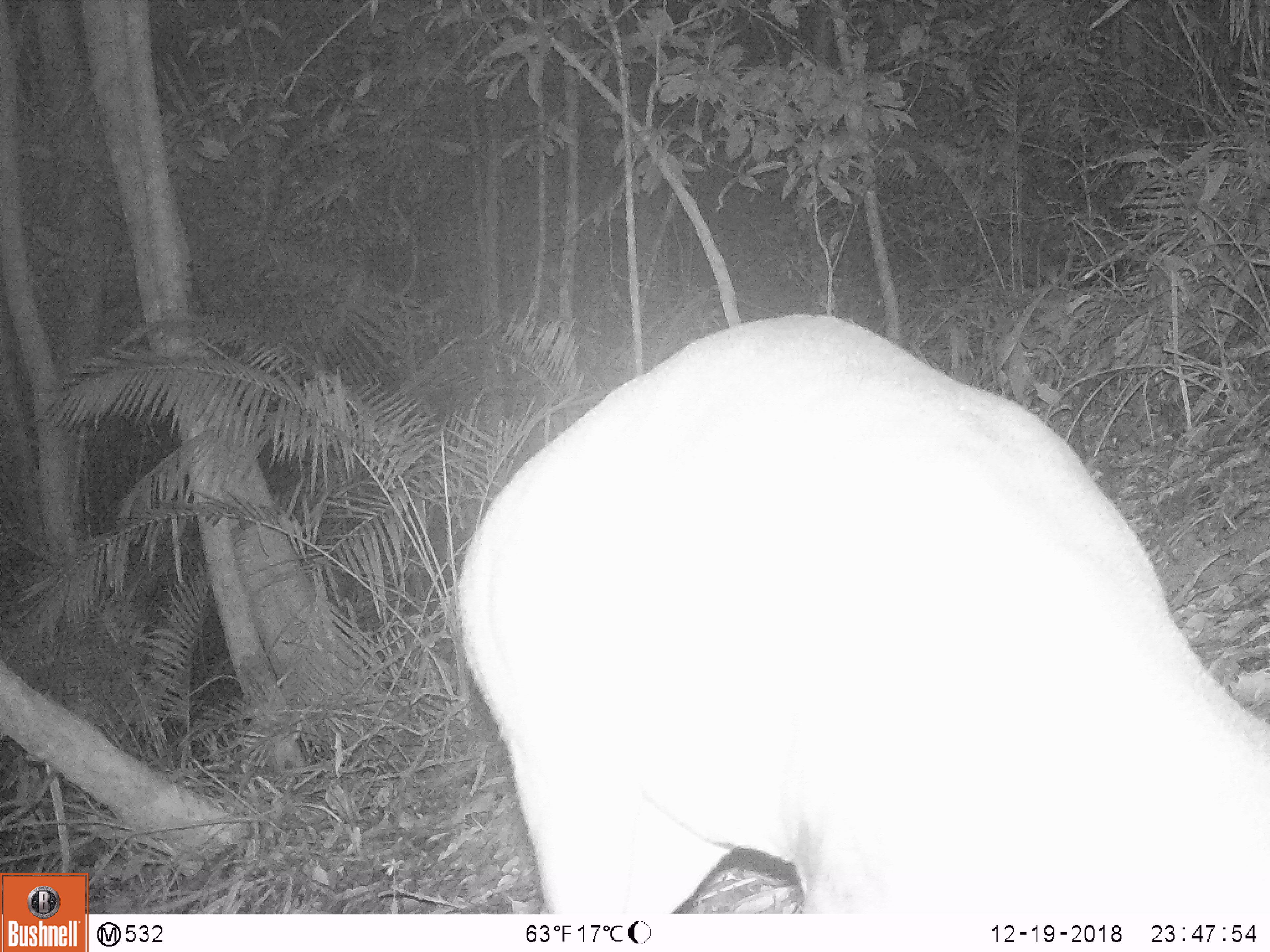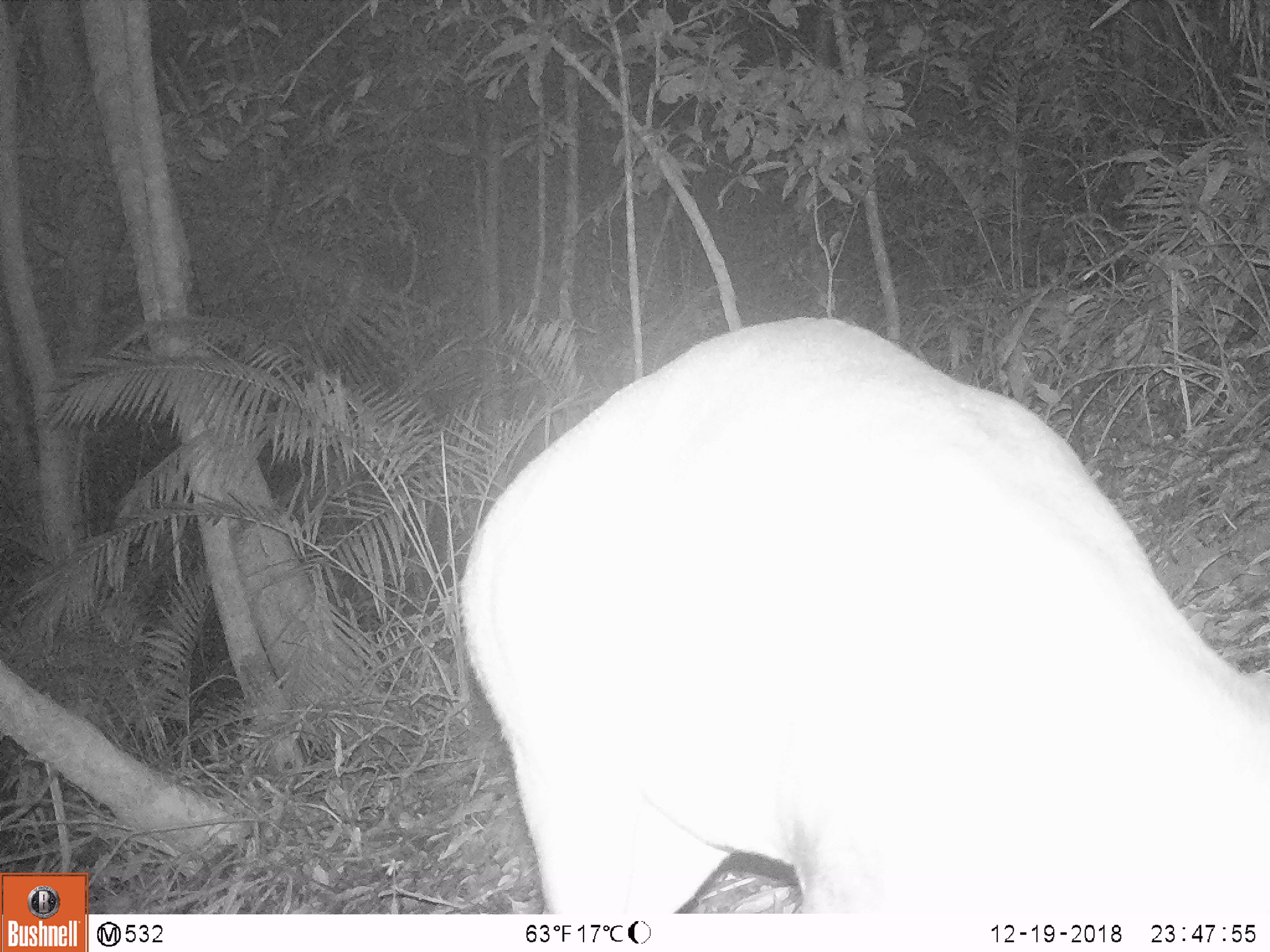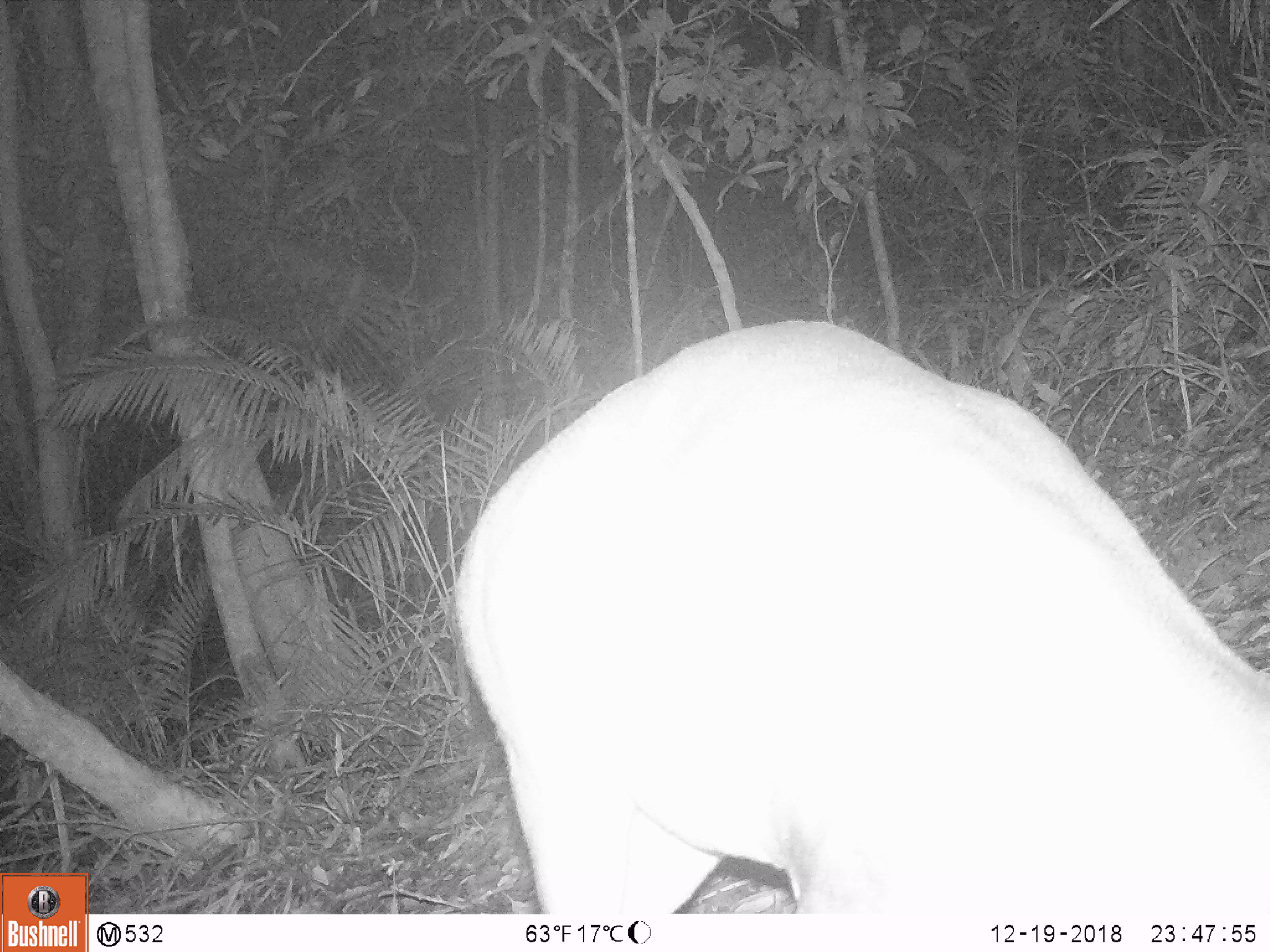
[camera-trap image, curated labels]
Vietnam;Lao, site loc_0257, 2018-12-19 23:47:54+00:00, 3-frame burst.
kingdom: Animalia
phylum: Chordata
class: Mammalia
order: Artiodactyla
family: Cervidae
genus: Muntiacus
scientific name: Muntiacus vuquangensis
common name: large-antlered muntjac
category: large antlered muntjac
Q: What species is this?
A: Large antlered muntjac (large-antlered muntjac) (Muntiacus vuquangensis).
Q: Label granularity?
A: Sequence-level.